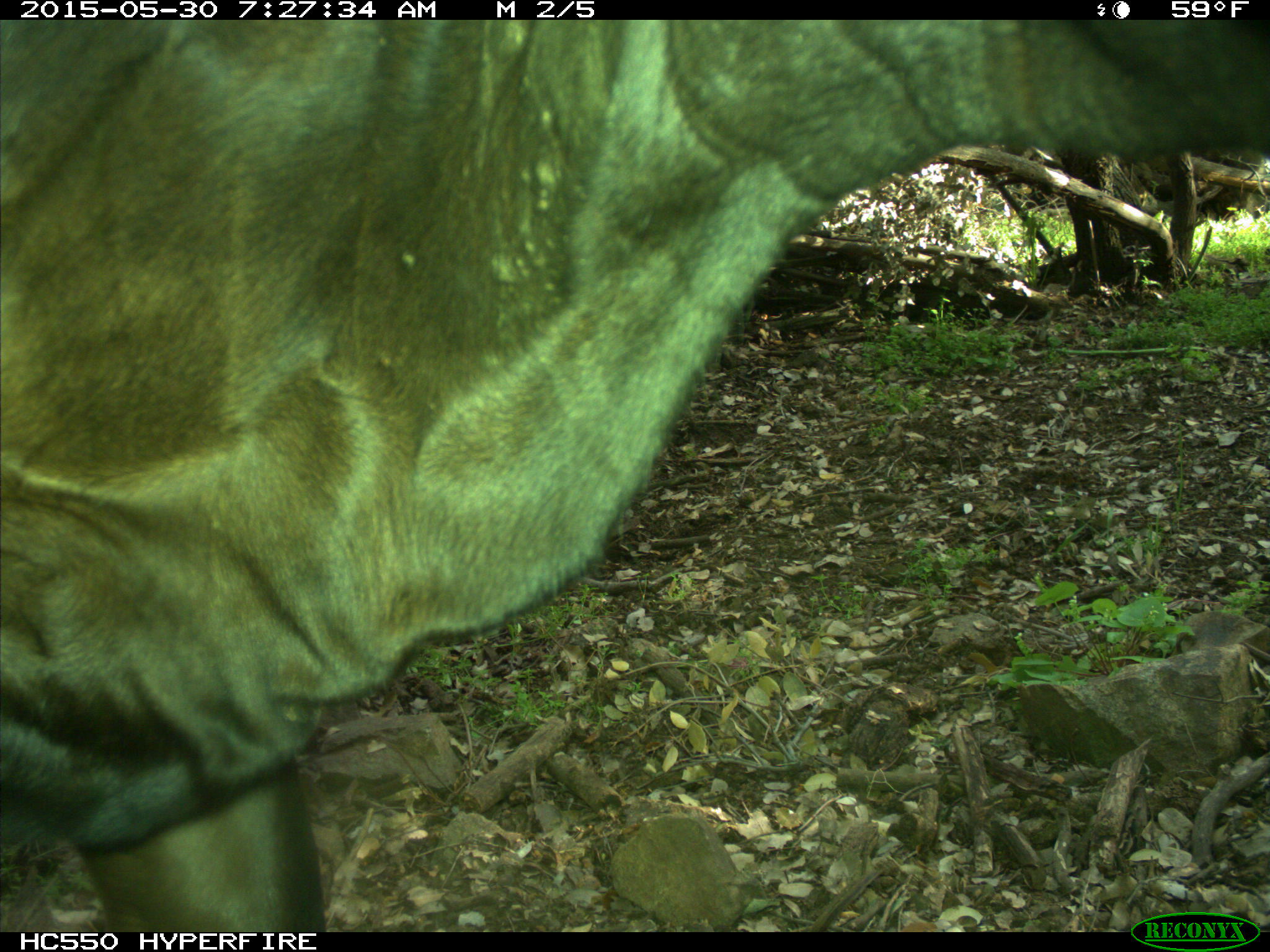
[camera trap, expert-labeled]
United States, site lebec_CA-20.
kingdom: Animalia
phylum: Chordata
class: Mammalia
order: Artiodactyla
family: Bovidae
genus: Bos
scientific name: Bos taurus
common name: domestic cow